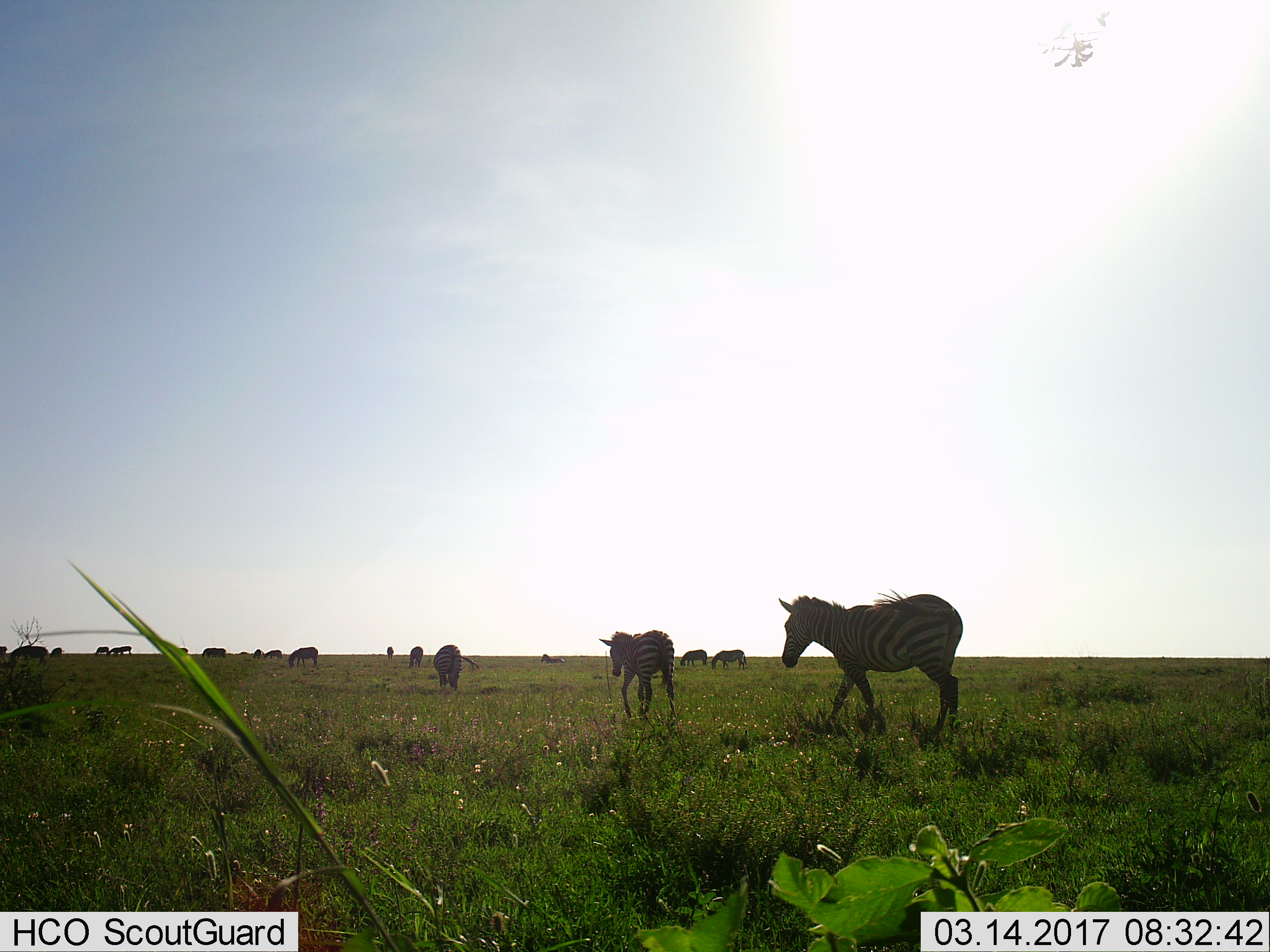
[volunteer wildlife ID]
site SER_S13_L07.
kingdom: Animalia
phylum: Chordata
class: Mammalia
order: Perissodactyla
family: Equidae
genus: Equus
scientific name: Equus quagga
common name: plains zebra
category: zebraplains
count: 11-50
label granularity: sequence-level